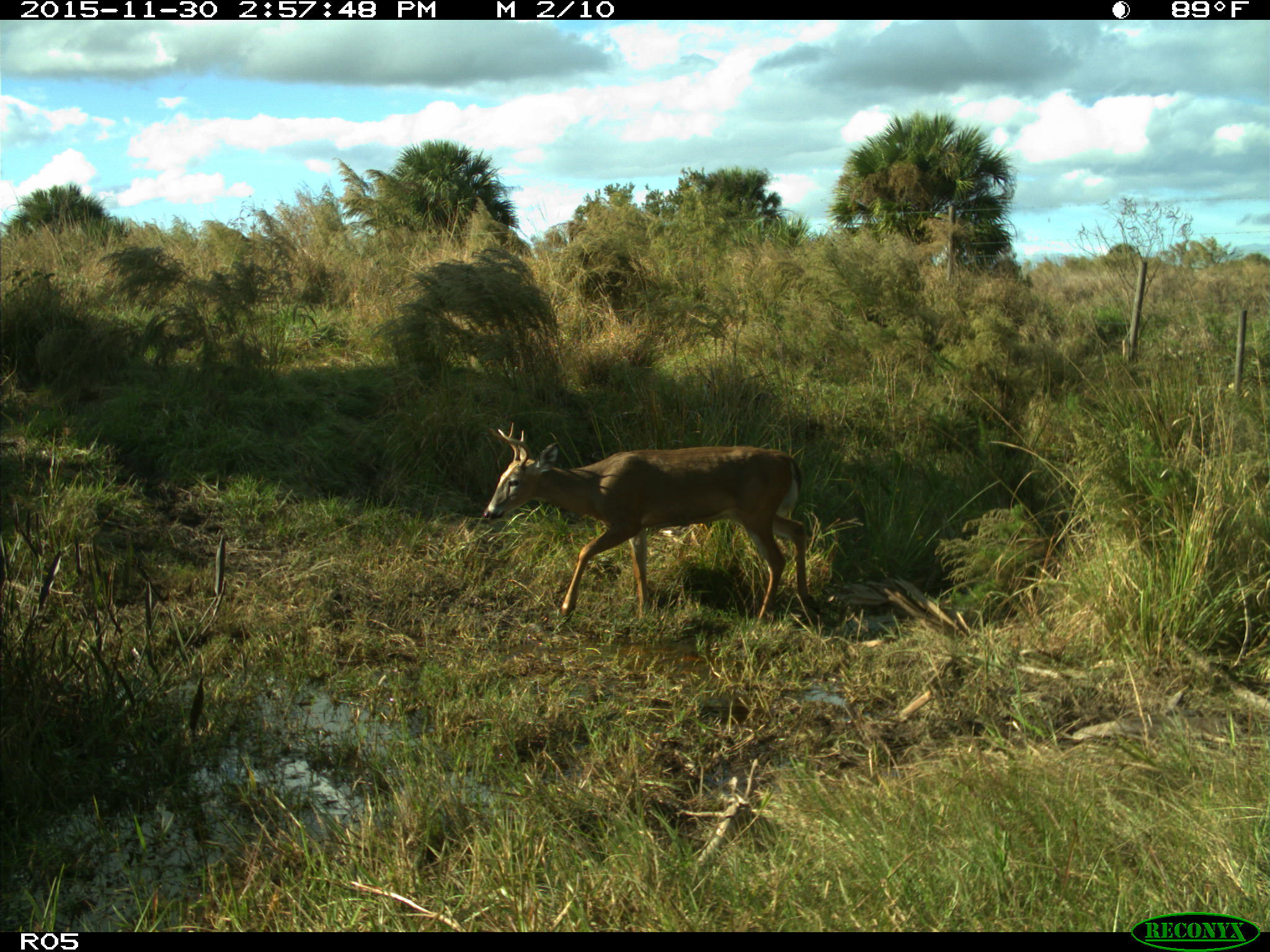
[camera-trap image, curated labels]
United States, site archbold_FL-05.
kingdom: Animalia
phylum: Chordata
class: Mammalia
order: Artiodactyla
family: Cervidae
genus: Odocoileus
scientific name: Odocoileus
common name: deer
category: unidentified deer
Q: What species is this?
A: Unidentified deer (deer) (Odocoileus).